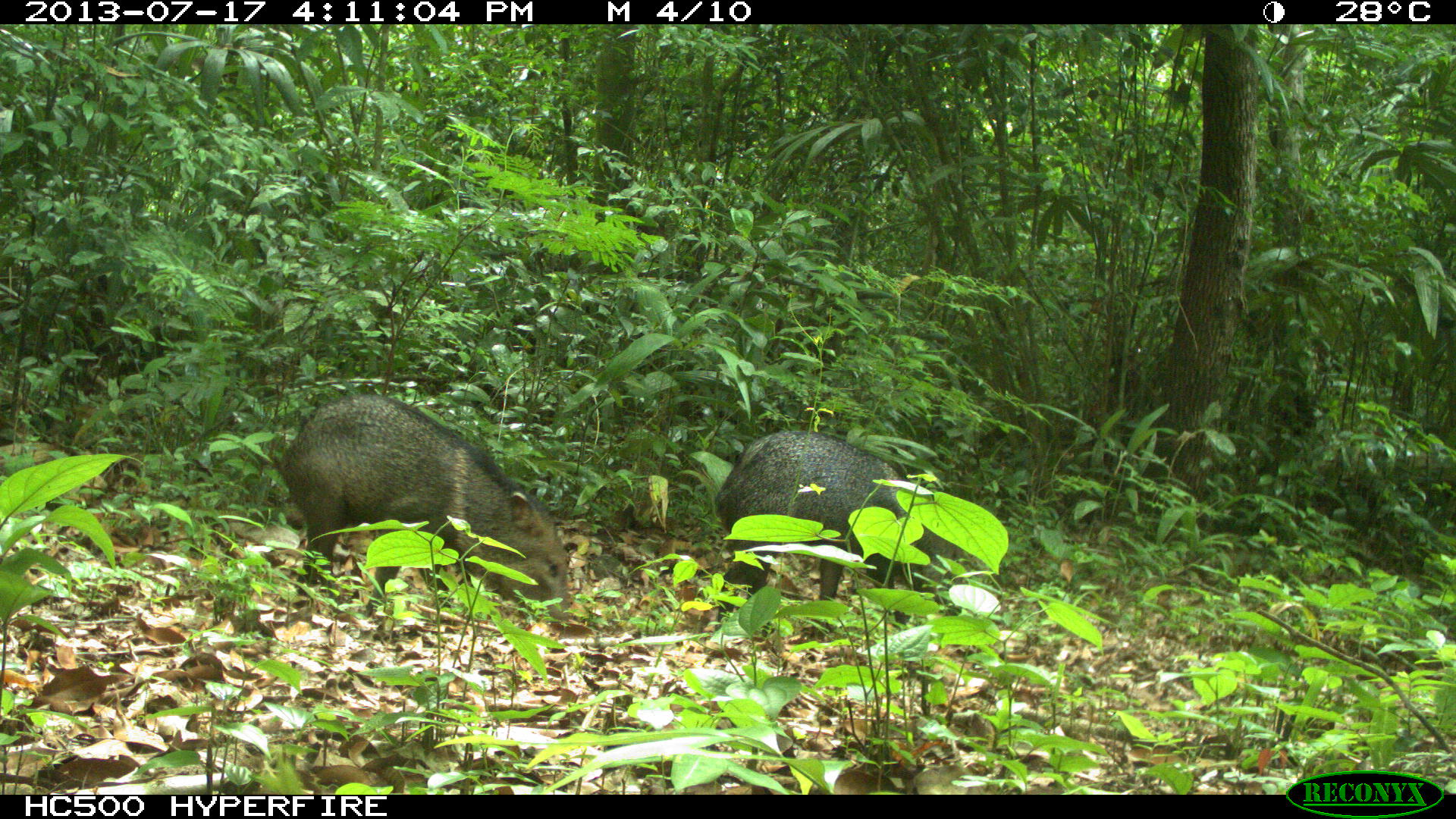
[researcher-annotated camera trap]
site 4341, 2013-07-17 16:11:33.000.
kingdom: Animalia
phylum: Chordata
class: Mammalia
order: Artiodactyla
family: Tayassuidae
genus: Pecari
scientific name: Pecari tajacu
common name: collared peccary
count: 2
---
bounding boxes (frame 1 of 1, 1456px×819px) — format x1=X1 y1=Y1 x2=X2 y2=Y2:
pecari tajacu: x1=273 y1=391 x2=575 y2=626; x1=712 y1=429 x2=966 y2=640